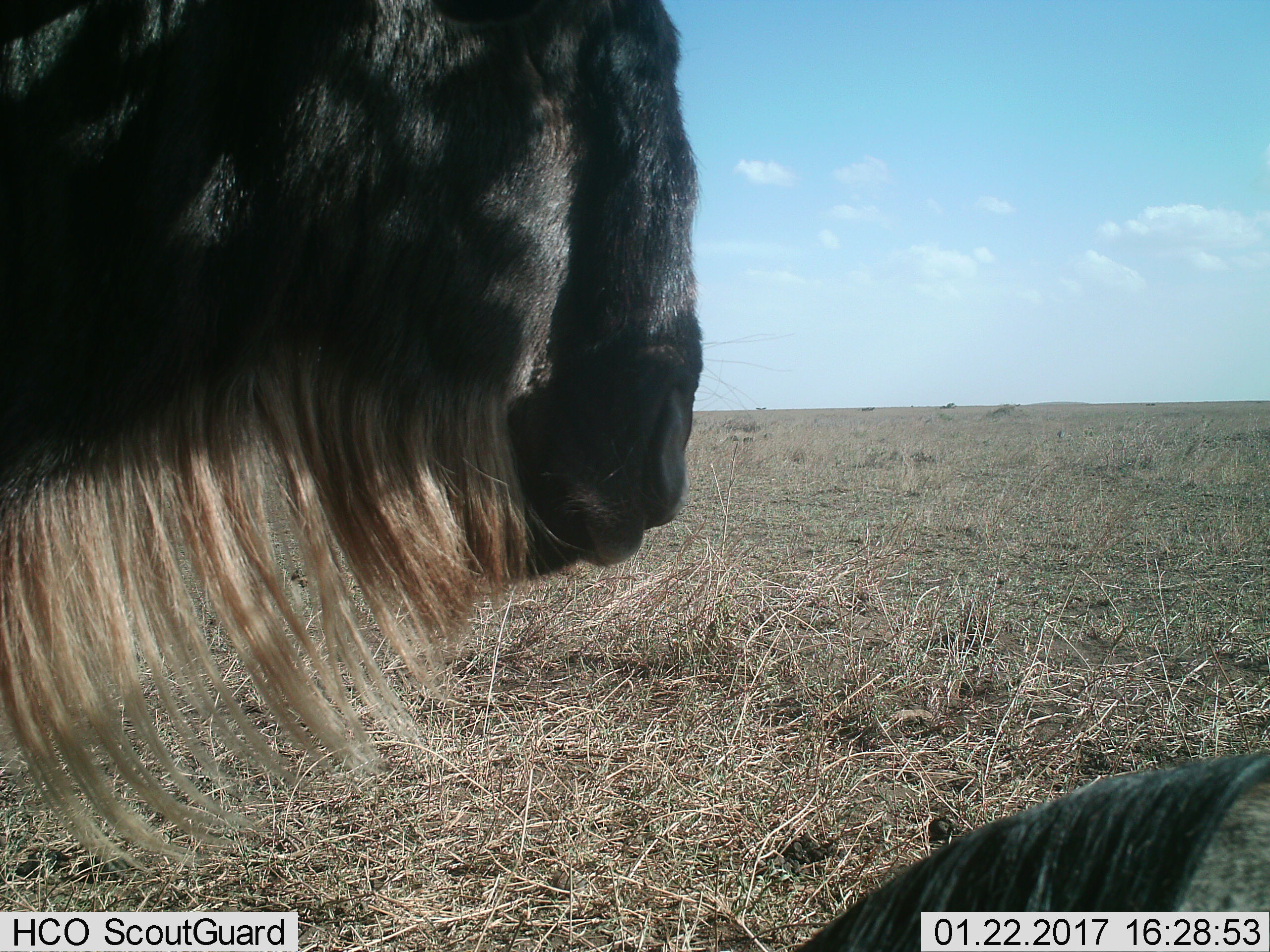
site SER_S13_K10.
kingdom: Animalia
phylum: Chordata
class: Mammalia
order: Artiodactyla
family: Bovidae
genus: Connochaetes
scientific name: Connochaetes taurinus taurinus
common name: blue wildebeest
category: wildebeestblue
Wildebeestblue (blue wildebeest) (Connochaetes taurinus taurinus), count 2. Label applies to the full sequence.